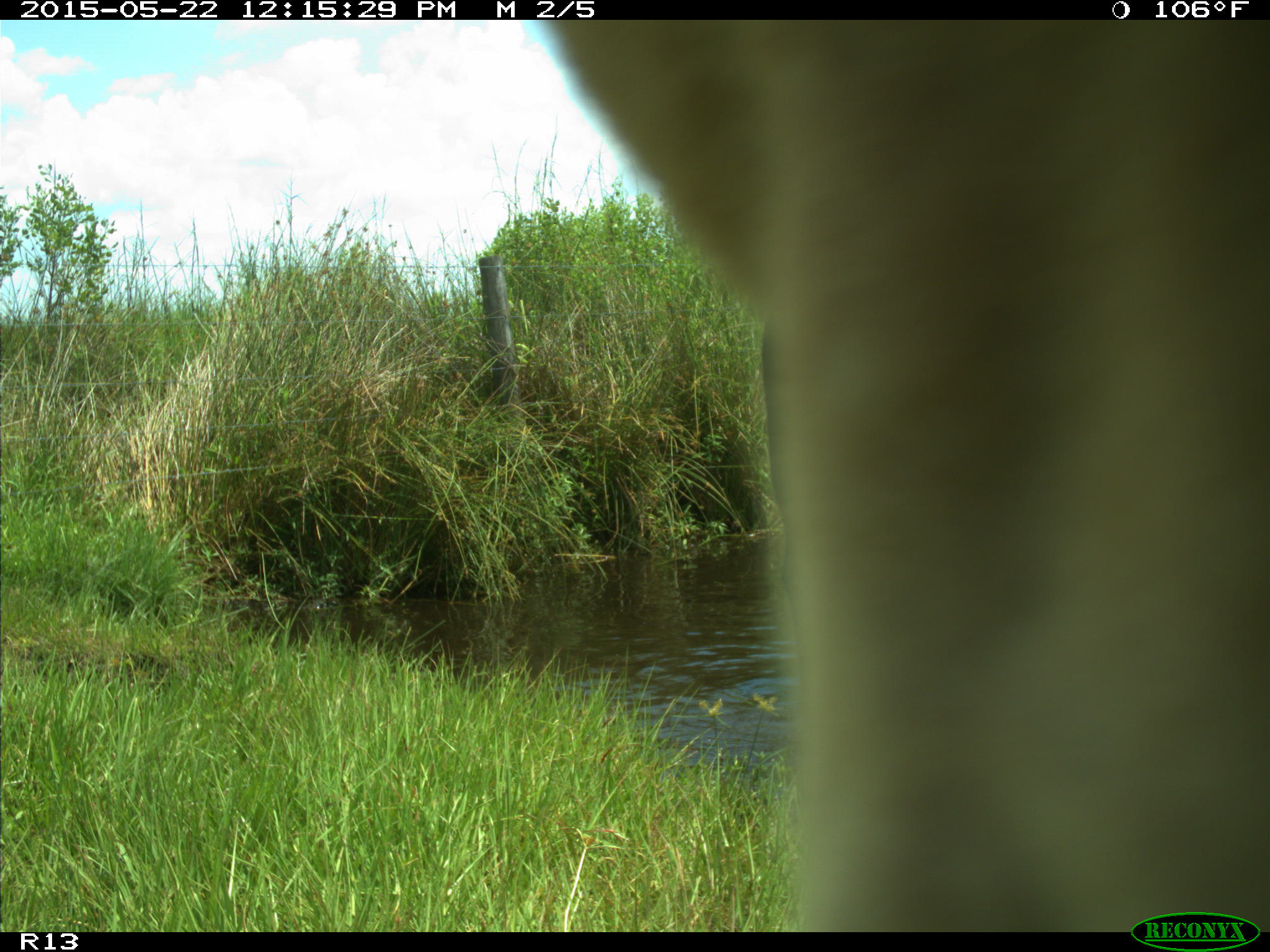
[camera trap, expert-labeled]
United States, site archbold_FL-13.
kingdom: Animalia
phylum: Chordata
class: Mammalia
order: Artiodactyla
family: Bovidae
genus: Bos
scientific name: Bos taurus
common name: domestic cow